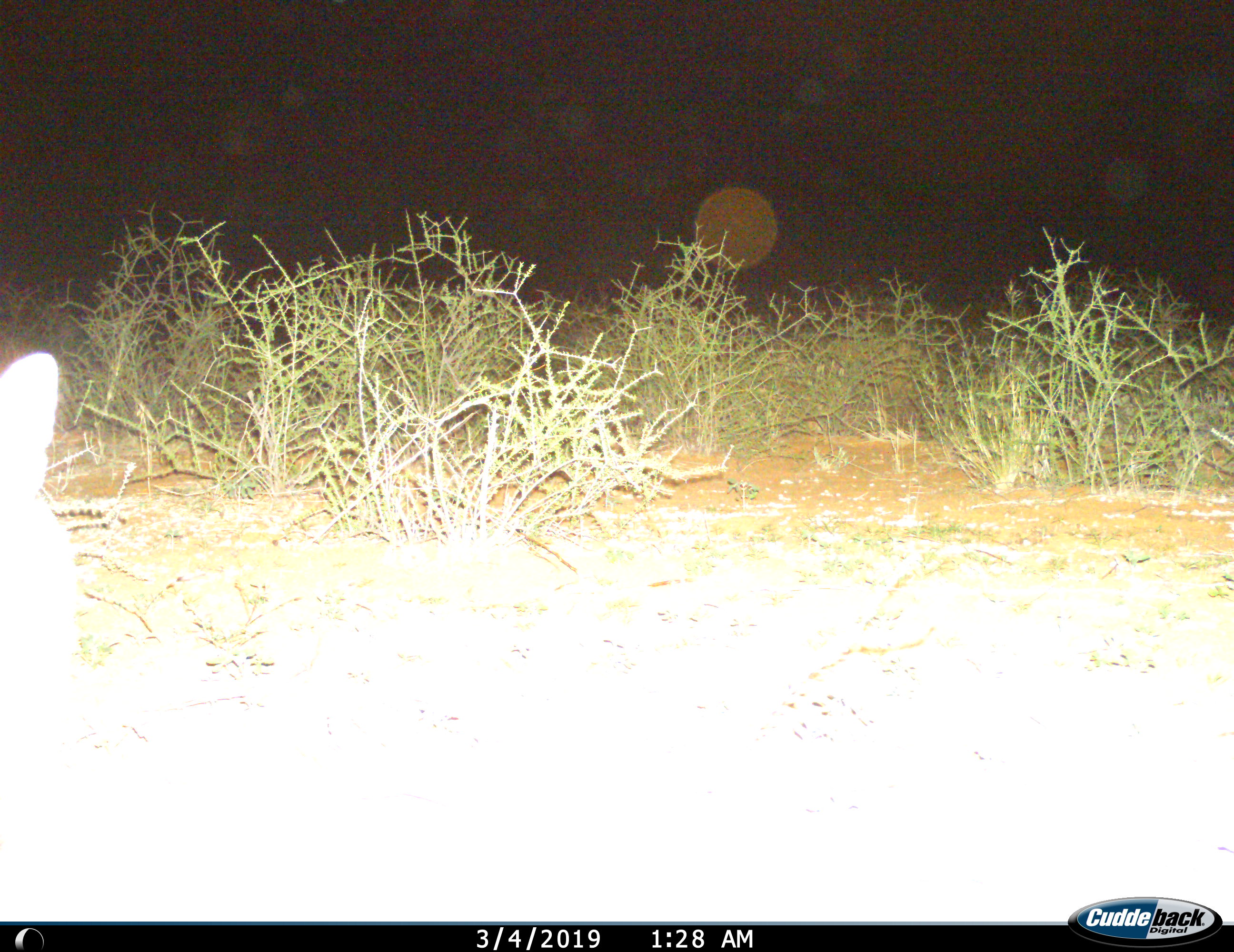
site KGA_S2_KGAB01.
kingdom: Animalia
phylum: Chordata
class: Mammalia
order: Carnivora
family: Canidae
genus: Lupulella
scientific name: Lupulella mesomelas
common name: black-backed jackal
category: jackalblackbacked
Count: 1.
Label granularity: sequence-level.